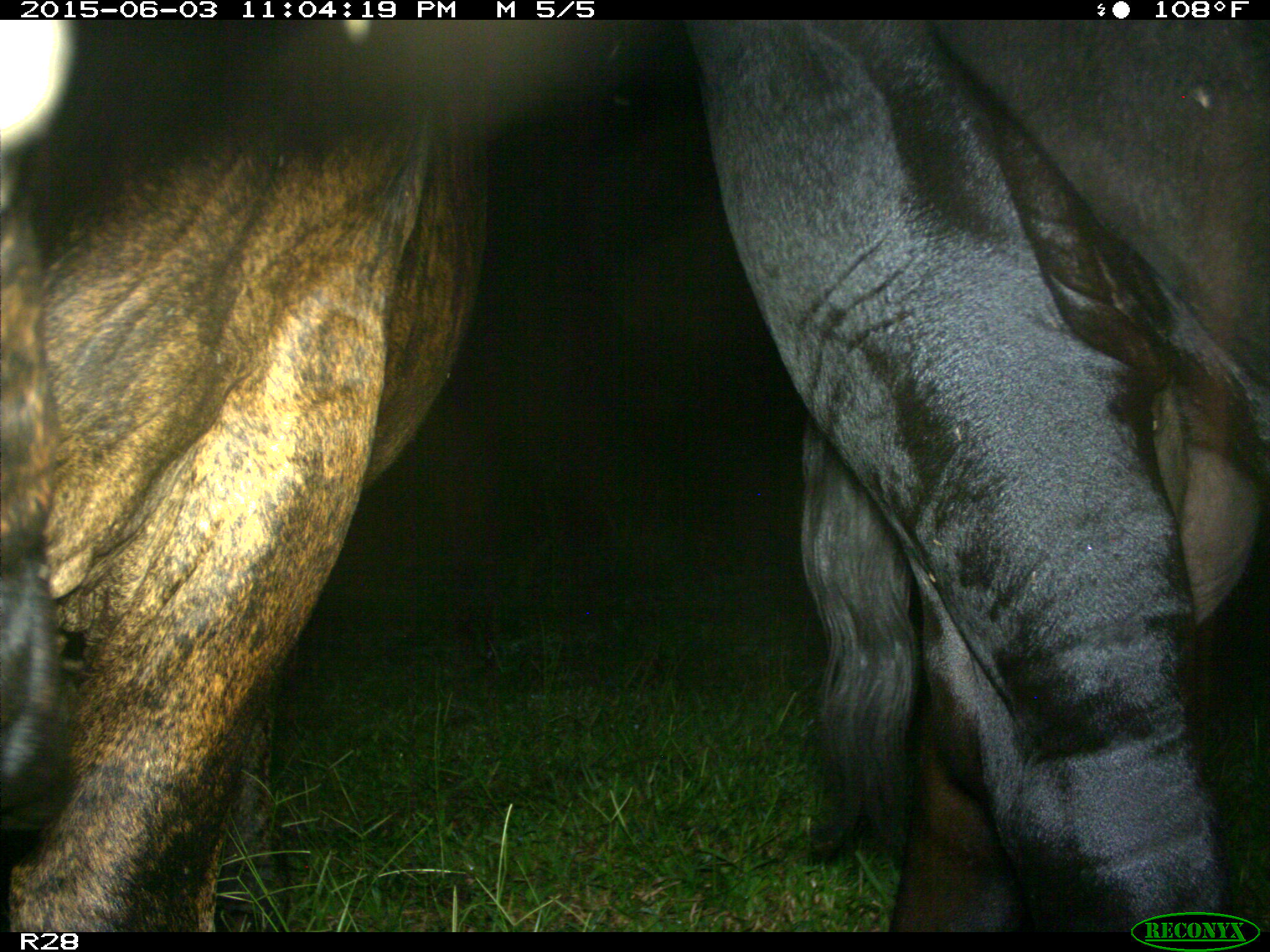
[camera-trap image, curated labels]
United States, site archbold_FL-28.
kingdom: Animalia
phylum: Chordata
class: Mammalia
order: Artiodactyla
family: Bovidae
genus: Bos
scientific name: Bos taurus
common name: domestic cow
Bos taurus (domestic cow).